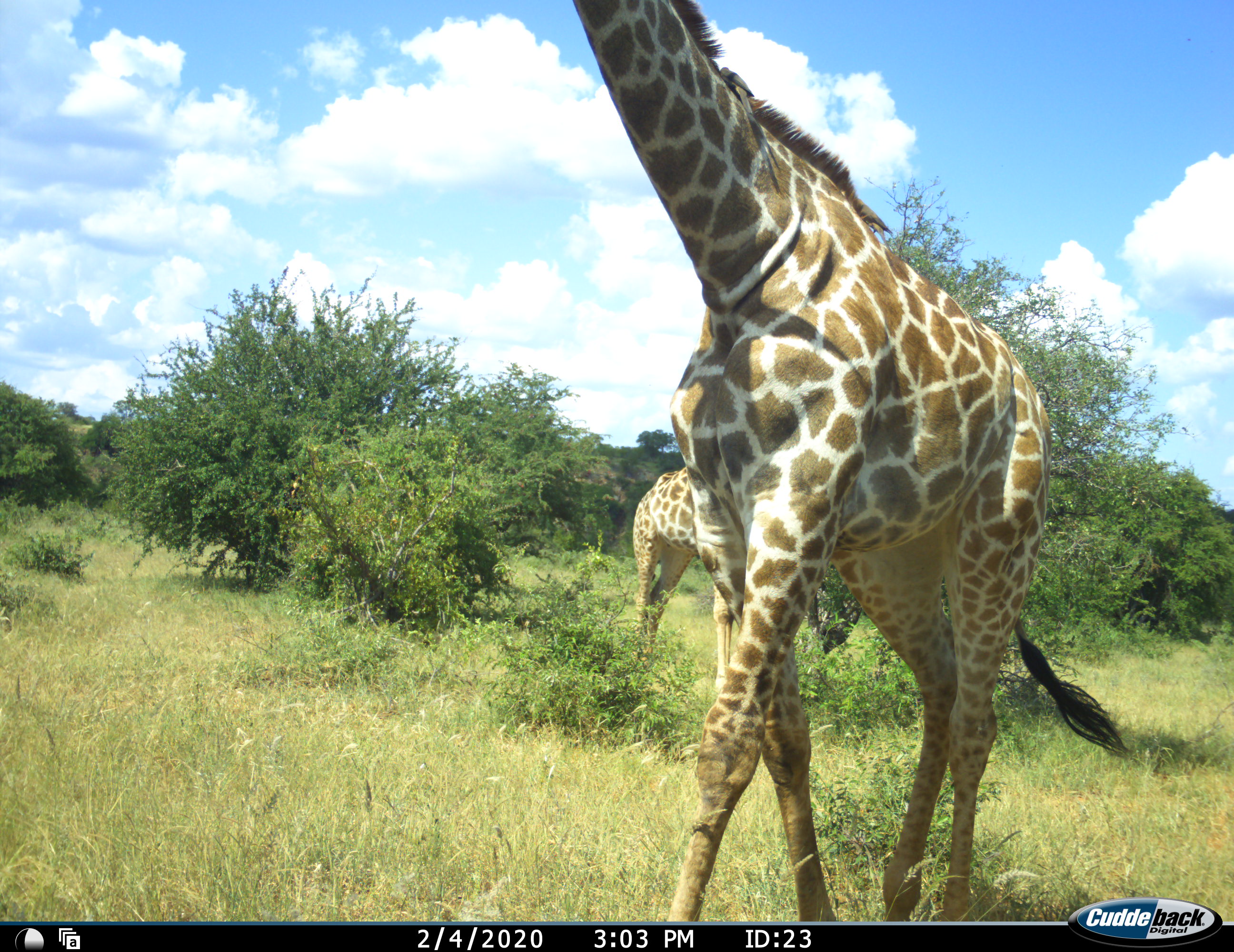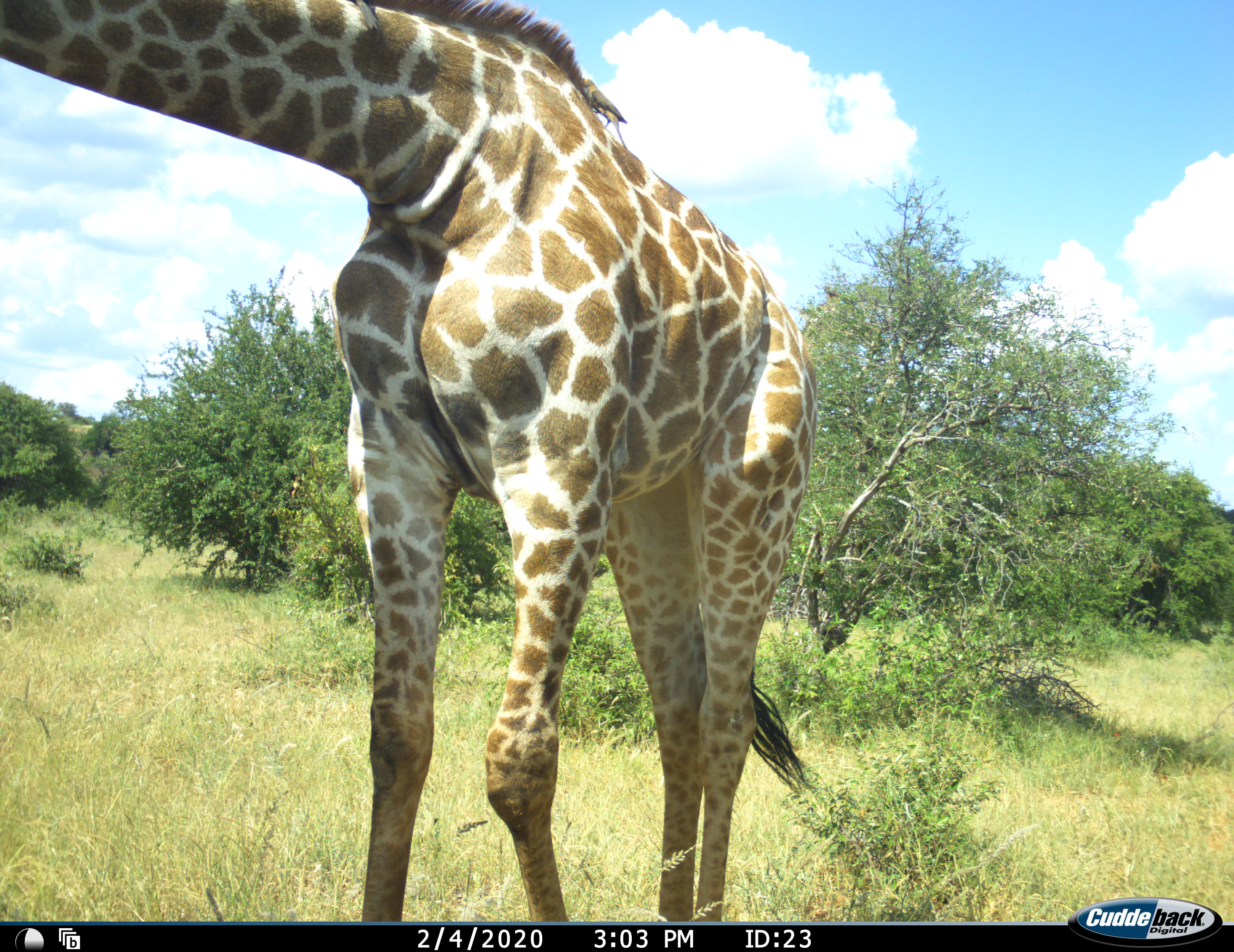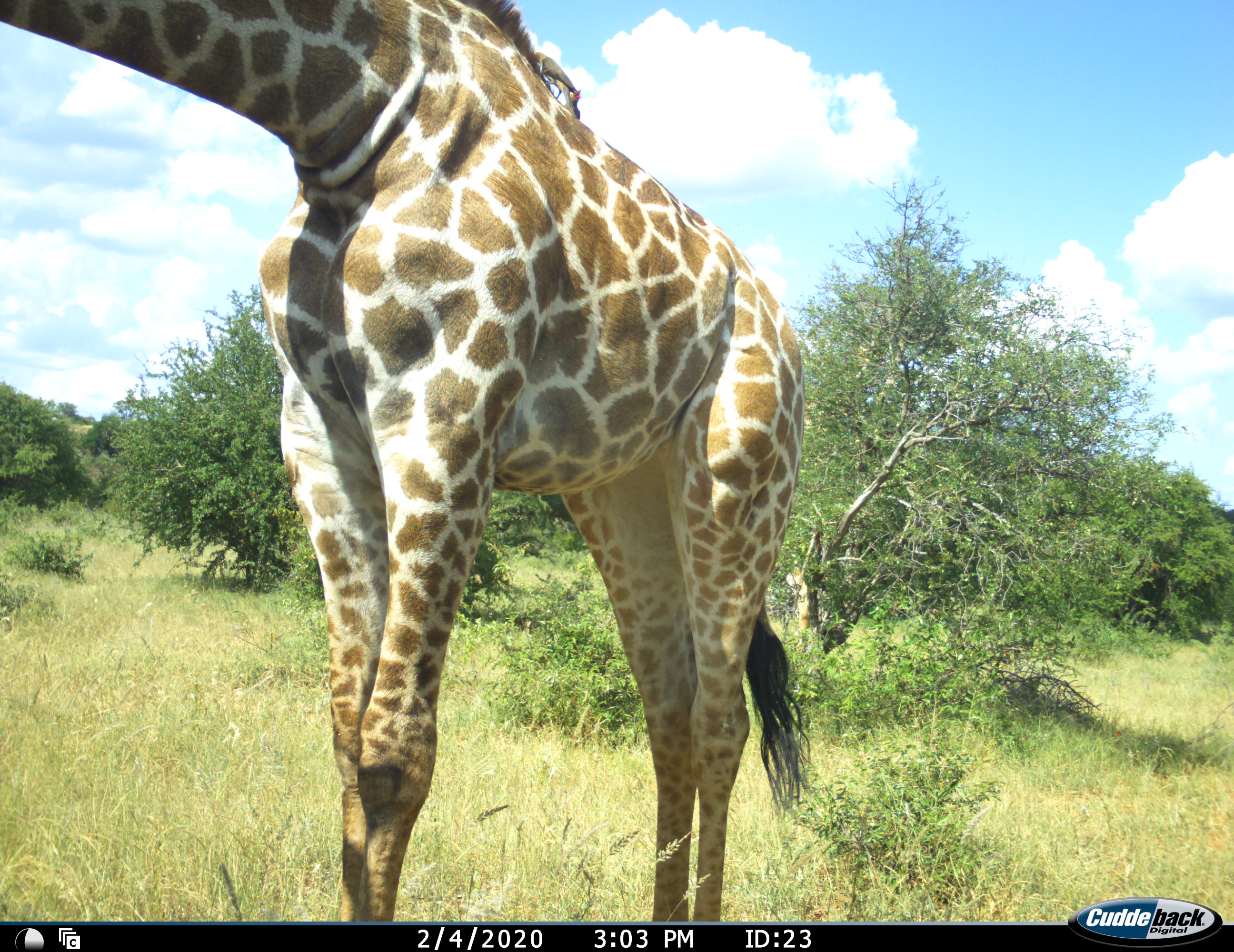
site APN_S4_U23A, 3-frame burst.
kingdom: Animalia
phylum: Chordata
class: Mammalia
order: Artiodactyla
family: Giraffidae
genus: Giraffa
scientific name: Giraffa camelopardalis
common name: giraffe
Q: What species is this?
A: Giraffe (Giraffa camelopardalis).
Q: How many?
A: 2.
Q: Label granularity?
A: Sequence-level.